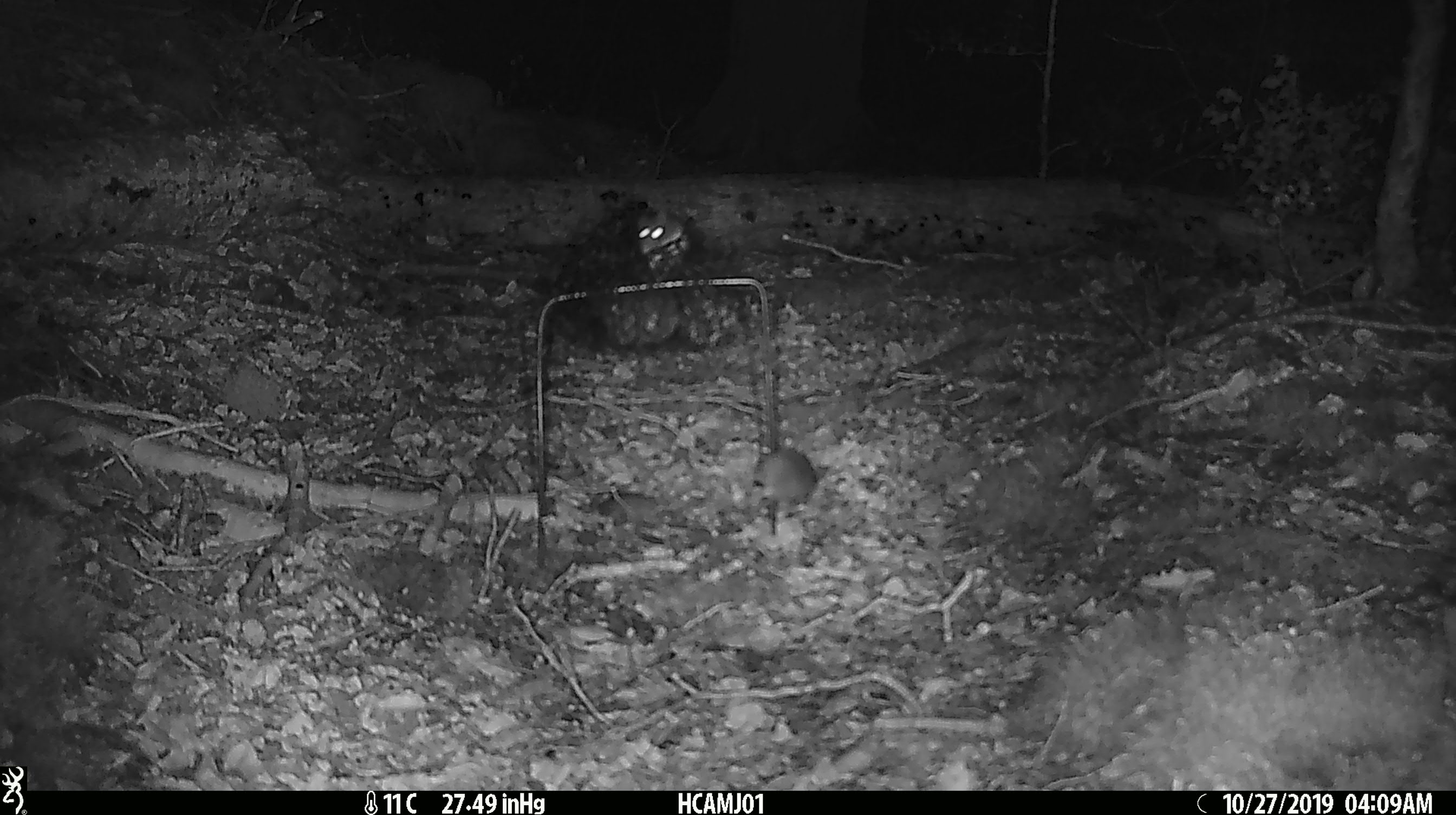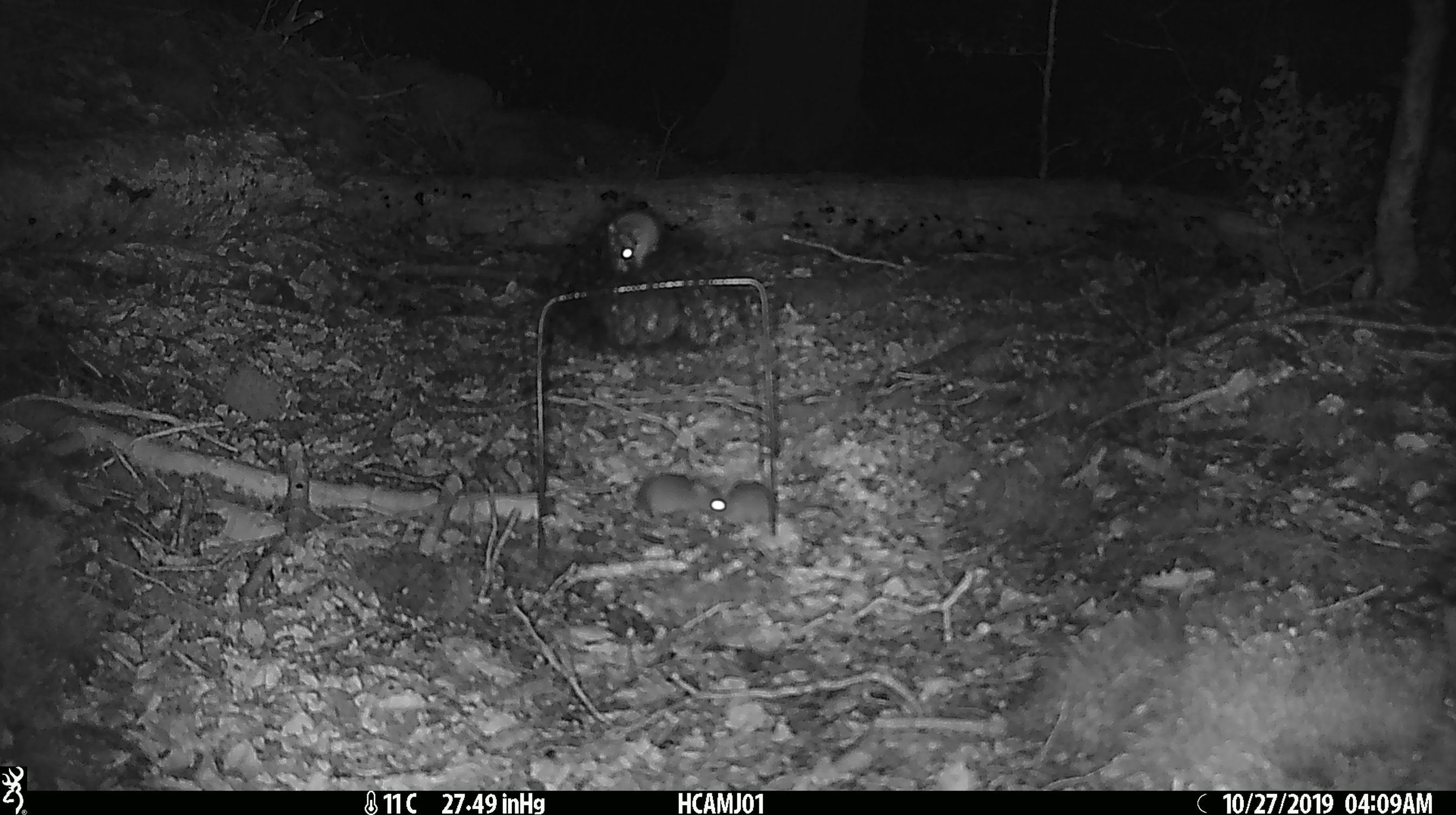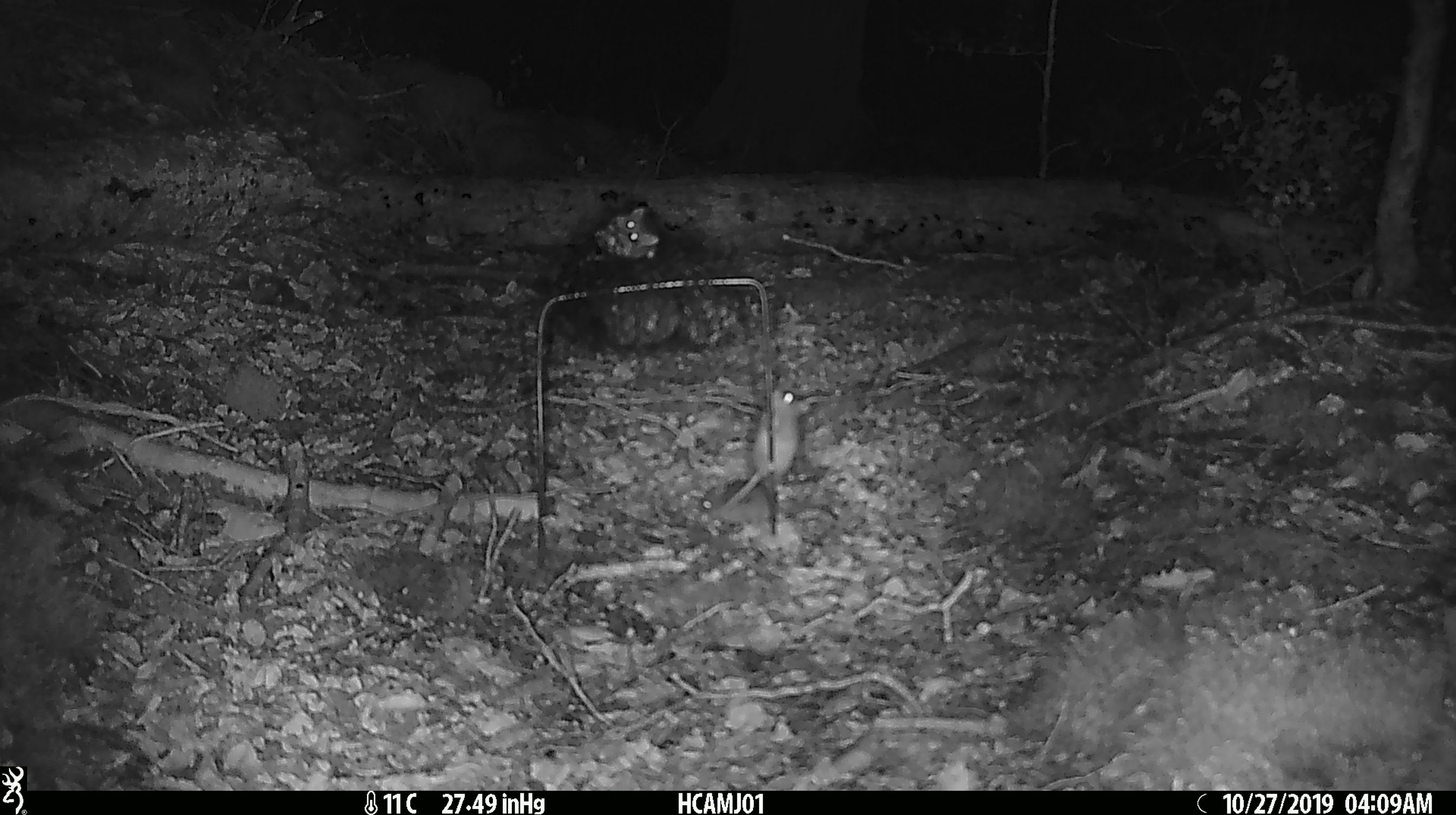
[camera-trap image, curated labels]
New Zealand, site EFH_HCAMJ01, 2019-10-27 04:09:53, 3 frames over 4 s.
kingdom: Animalia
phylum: Chordata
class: Mammalia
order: Rodentia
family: Muridae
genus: Mus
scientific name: Mus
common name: mouse